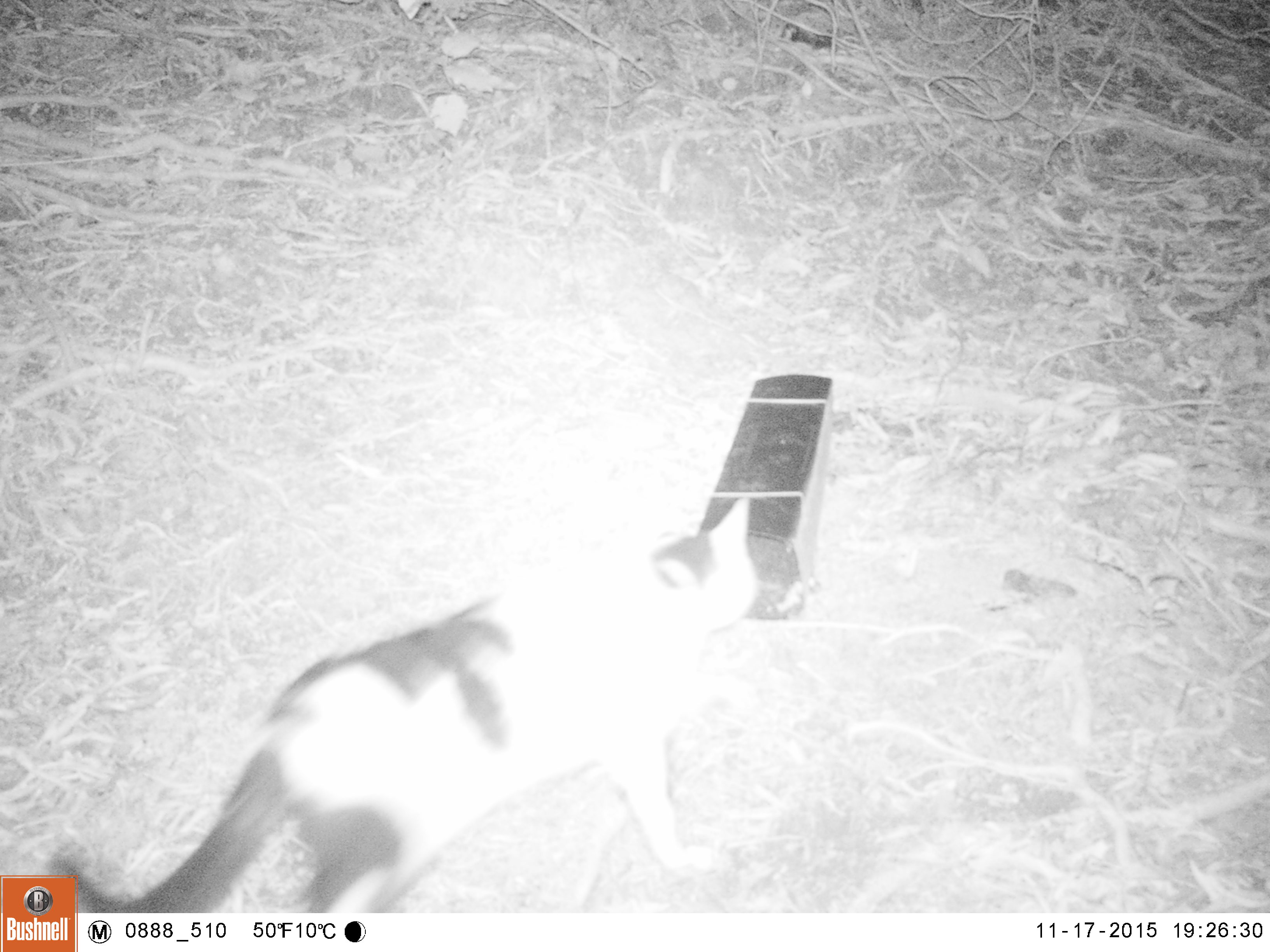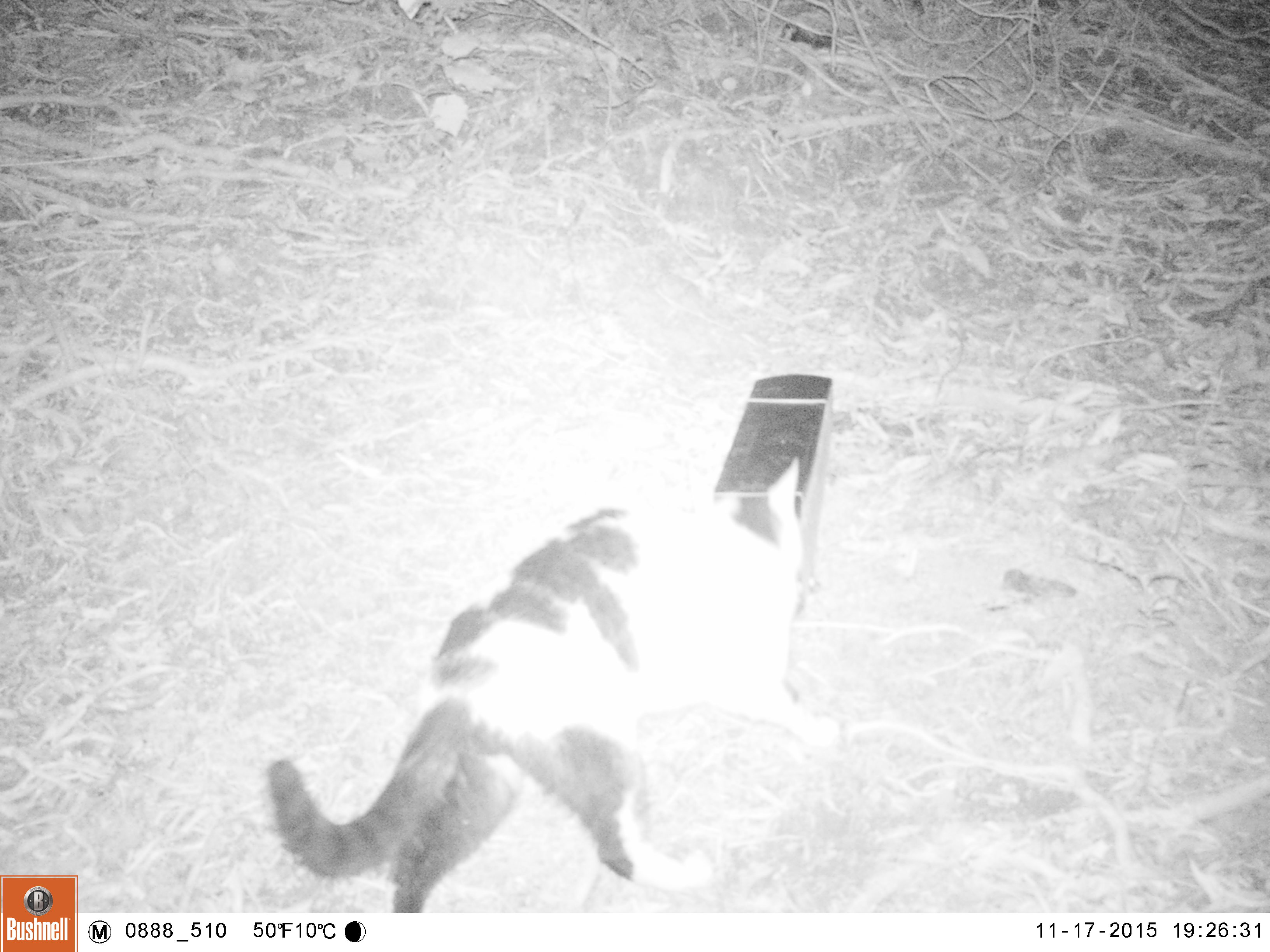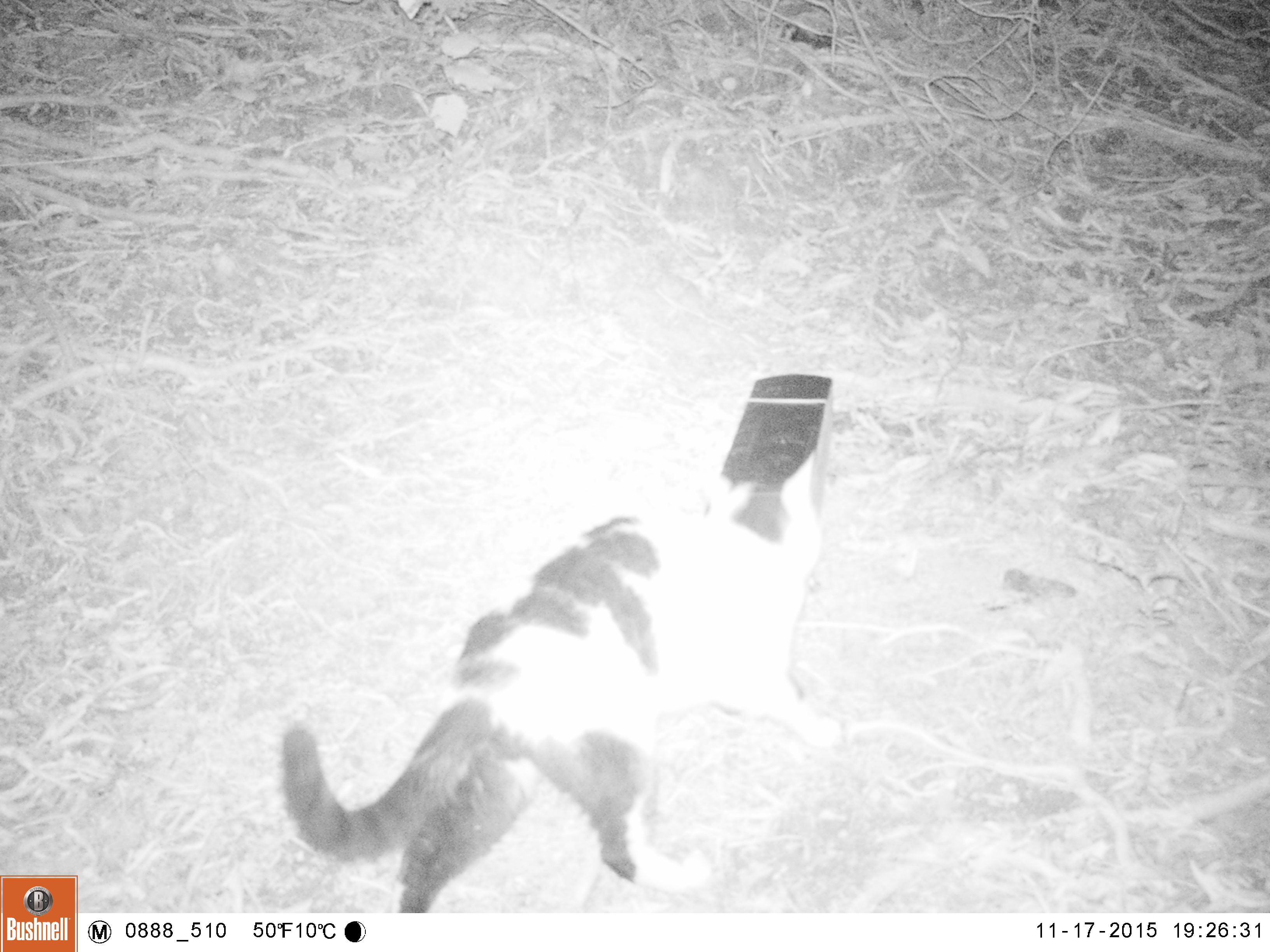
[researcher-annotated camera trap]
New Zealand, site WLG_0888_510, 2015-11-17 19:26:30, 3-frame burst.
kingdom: Animalia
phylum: Chordata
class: Mammalia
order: Carnivora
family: Felidae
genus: Felis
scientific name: Felis catus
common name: domestic cat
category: cat